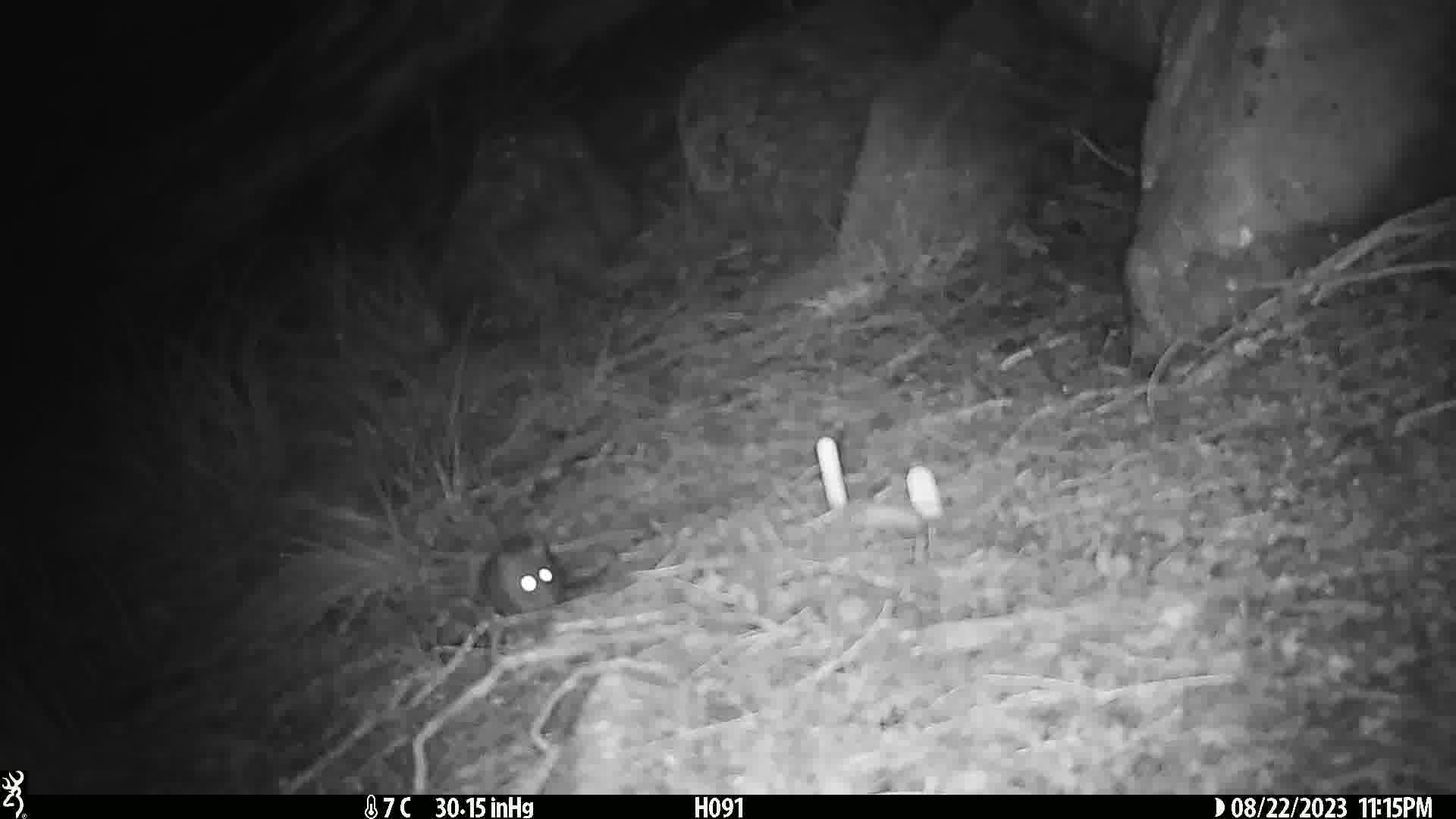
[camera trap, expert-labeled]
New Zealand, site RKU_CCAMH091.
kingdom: Animalia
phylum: Chordata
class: Mammalia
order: Rodentia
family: Muridae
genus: Rattus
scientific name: Rattus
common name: rat